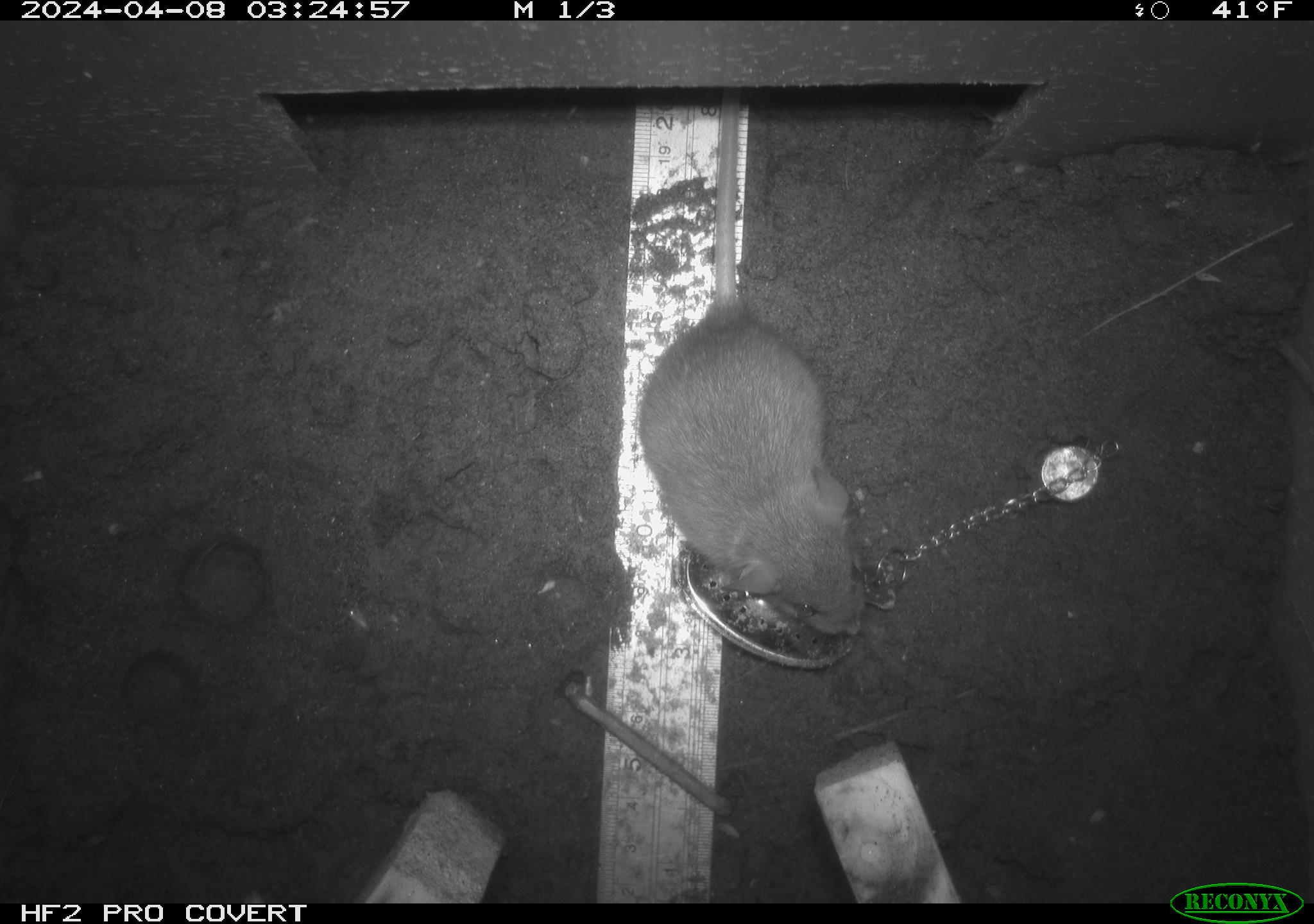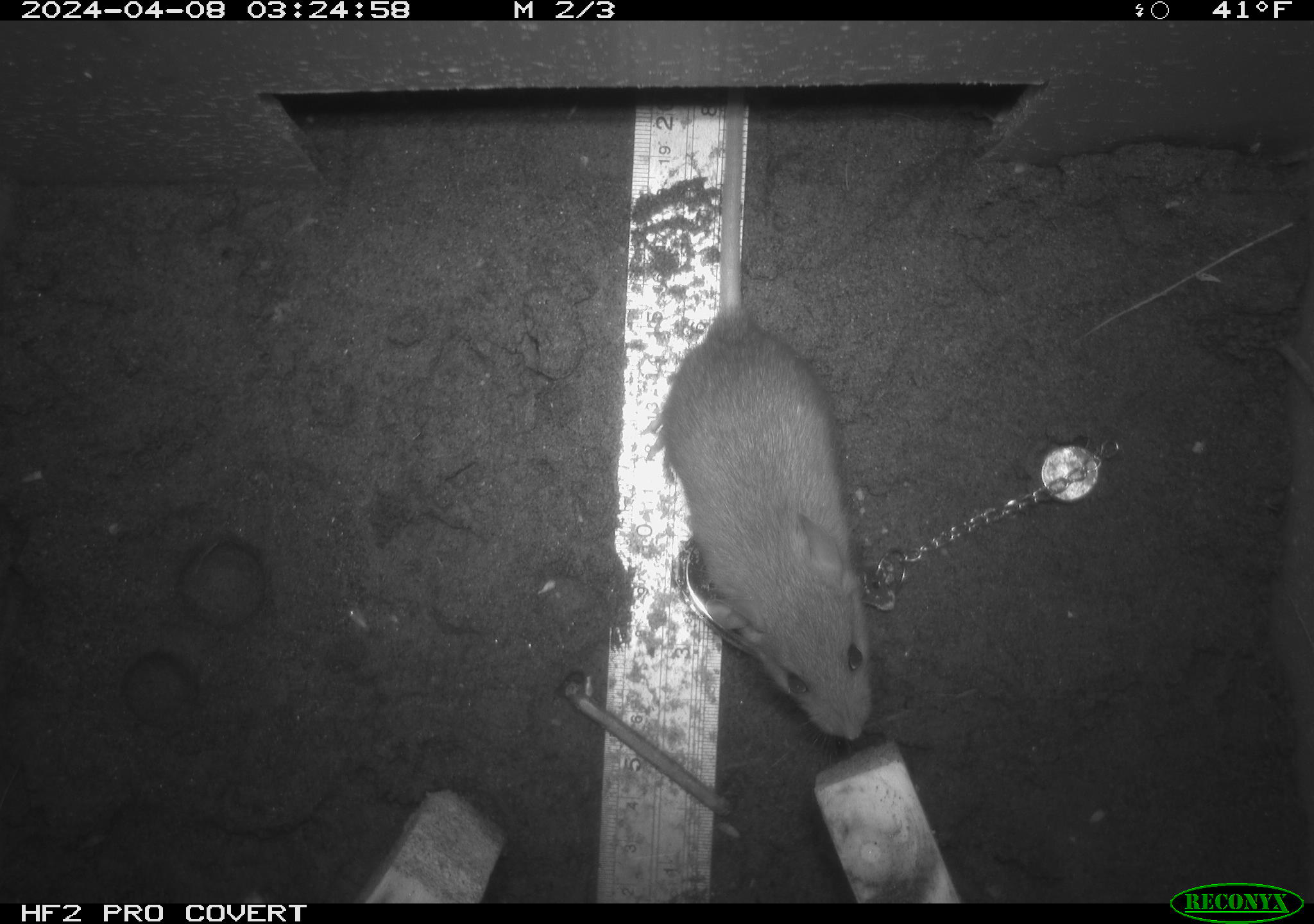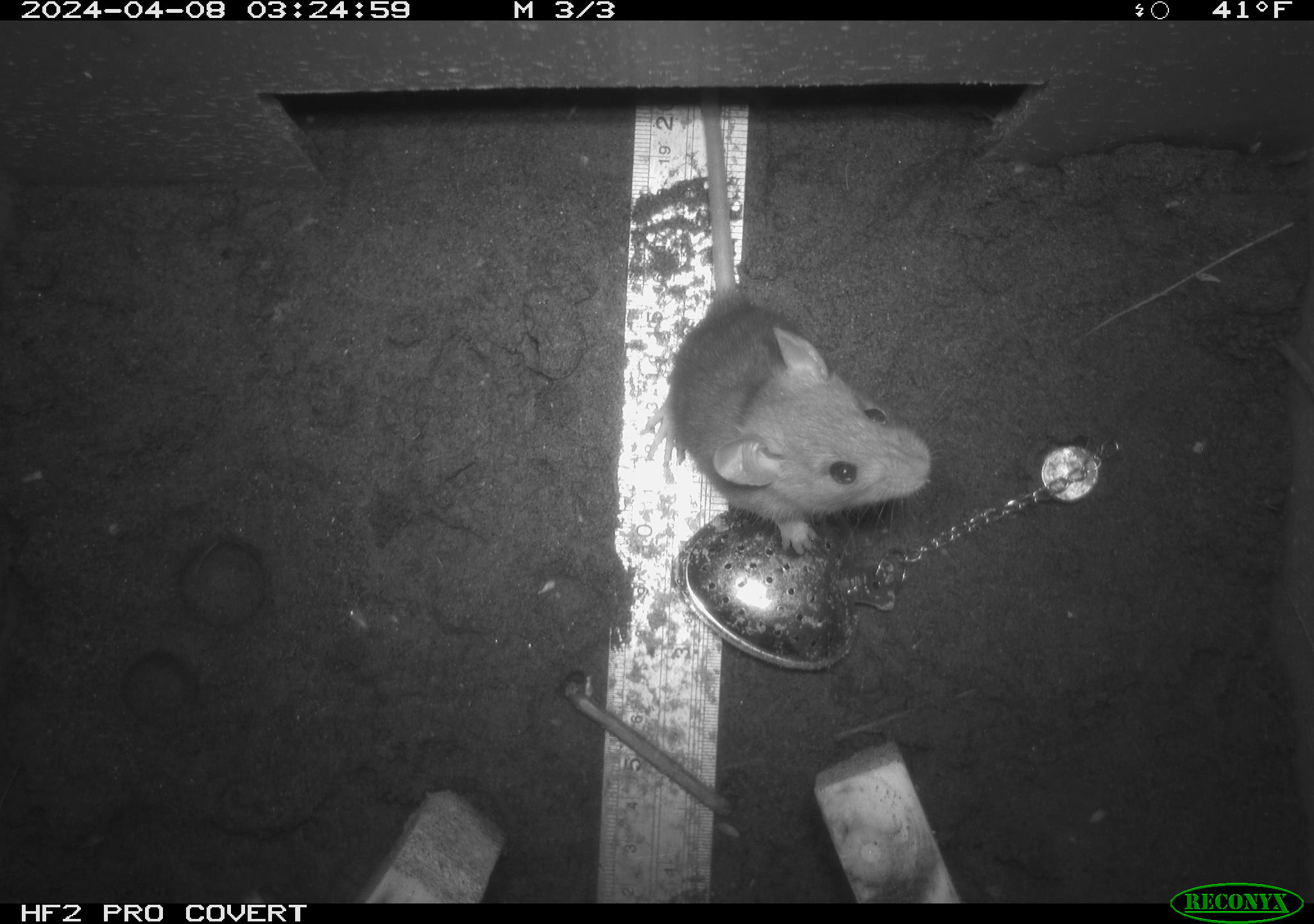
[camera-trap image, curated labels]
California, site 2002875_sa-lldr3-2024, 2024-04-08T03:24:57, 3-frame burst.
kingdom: Animalia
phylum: Chordata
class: Mammalia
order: Rodentia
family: Muridae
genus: Rattus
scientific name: Rattus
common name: rat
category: rattus species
Rattus species (rat) (Rattus).